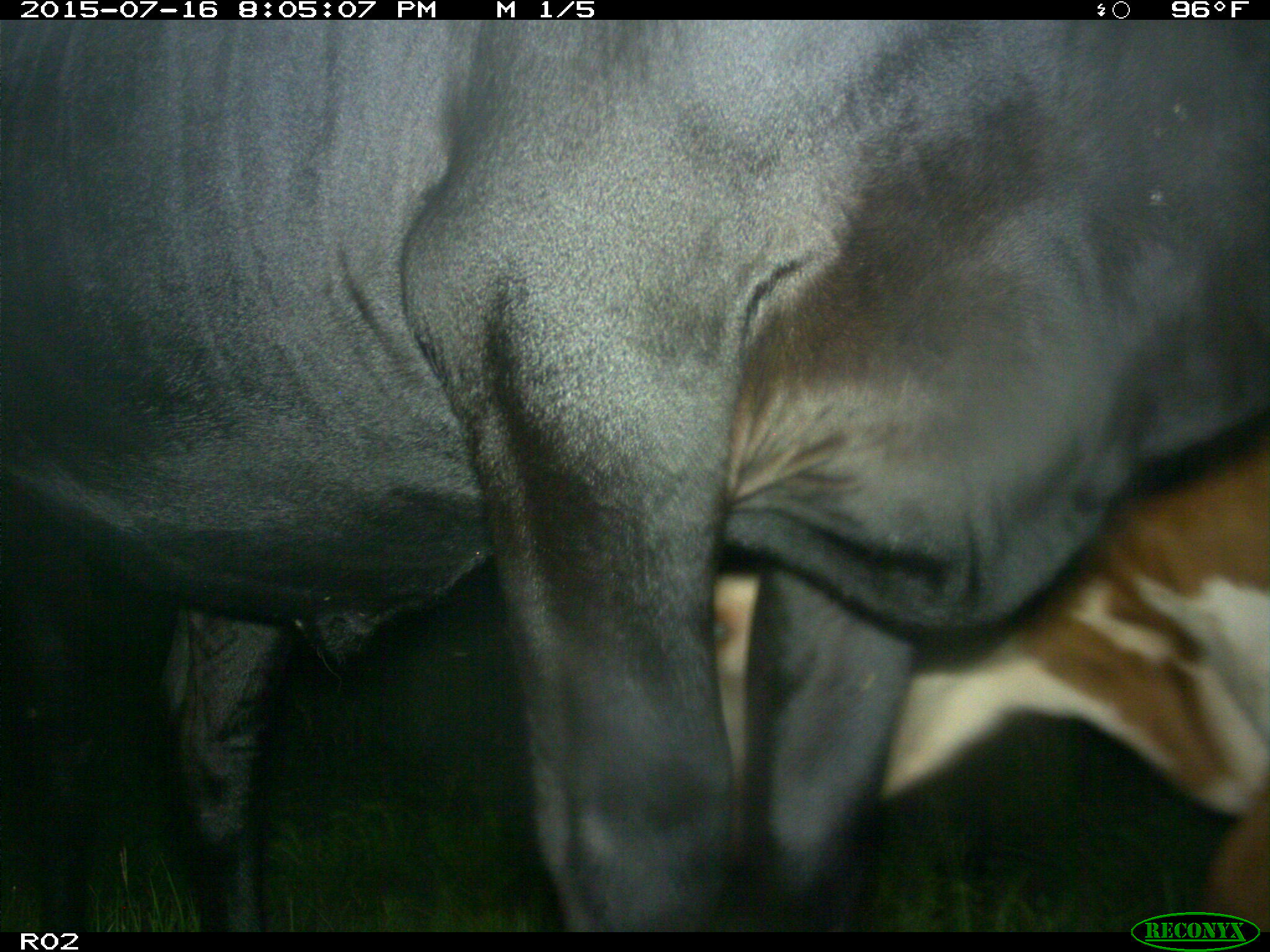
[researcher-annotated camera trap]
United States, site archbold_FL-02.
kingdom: Animalia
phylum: Chordata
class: Mammalia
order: Artiodactyla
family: Bovidae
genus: Bos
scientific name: Bos taurus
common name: domestic cow